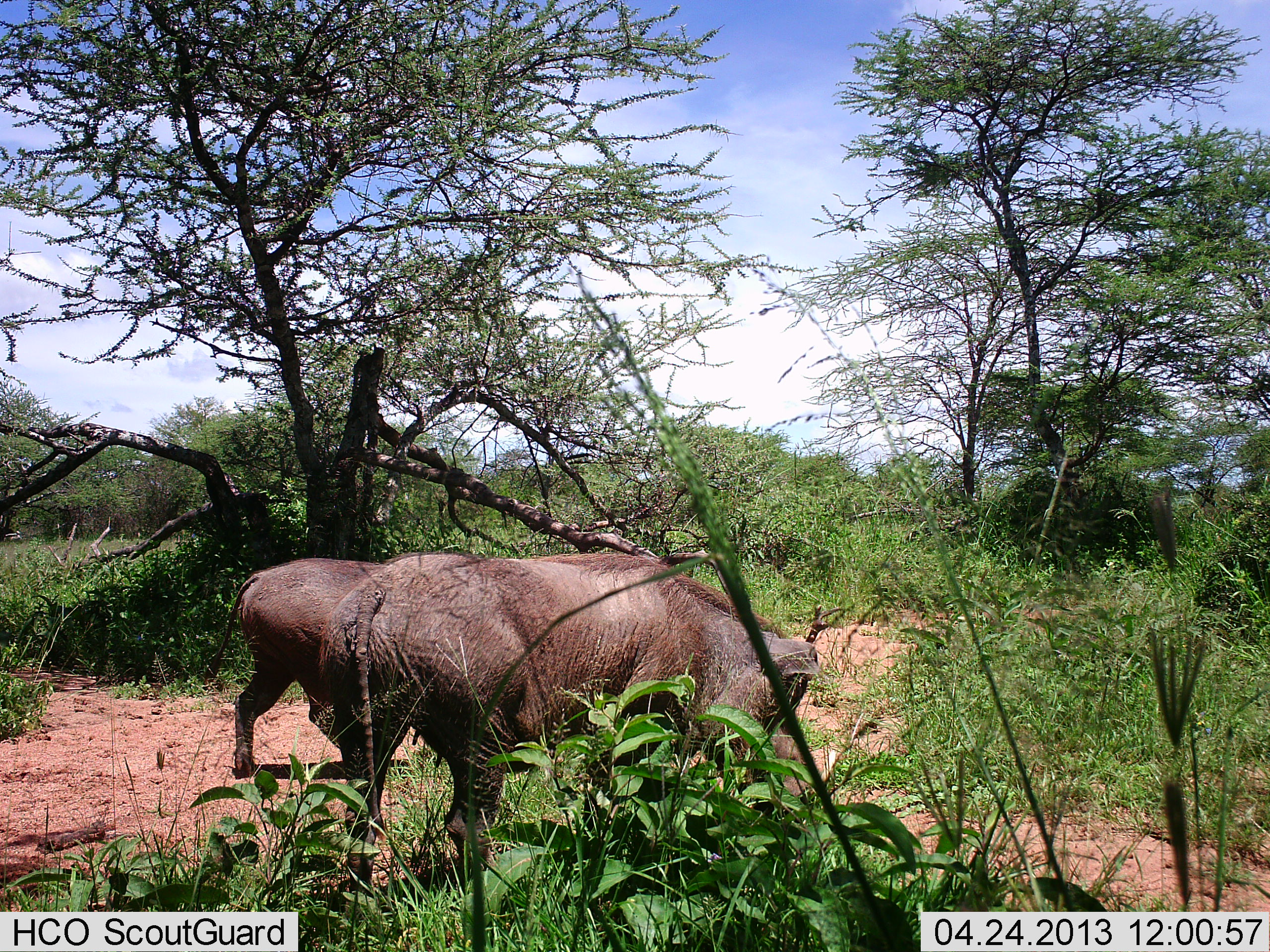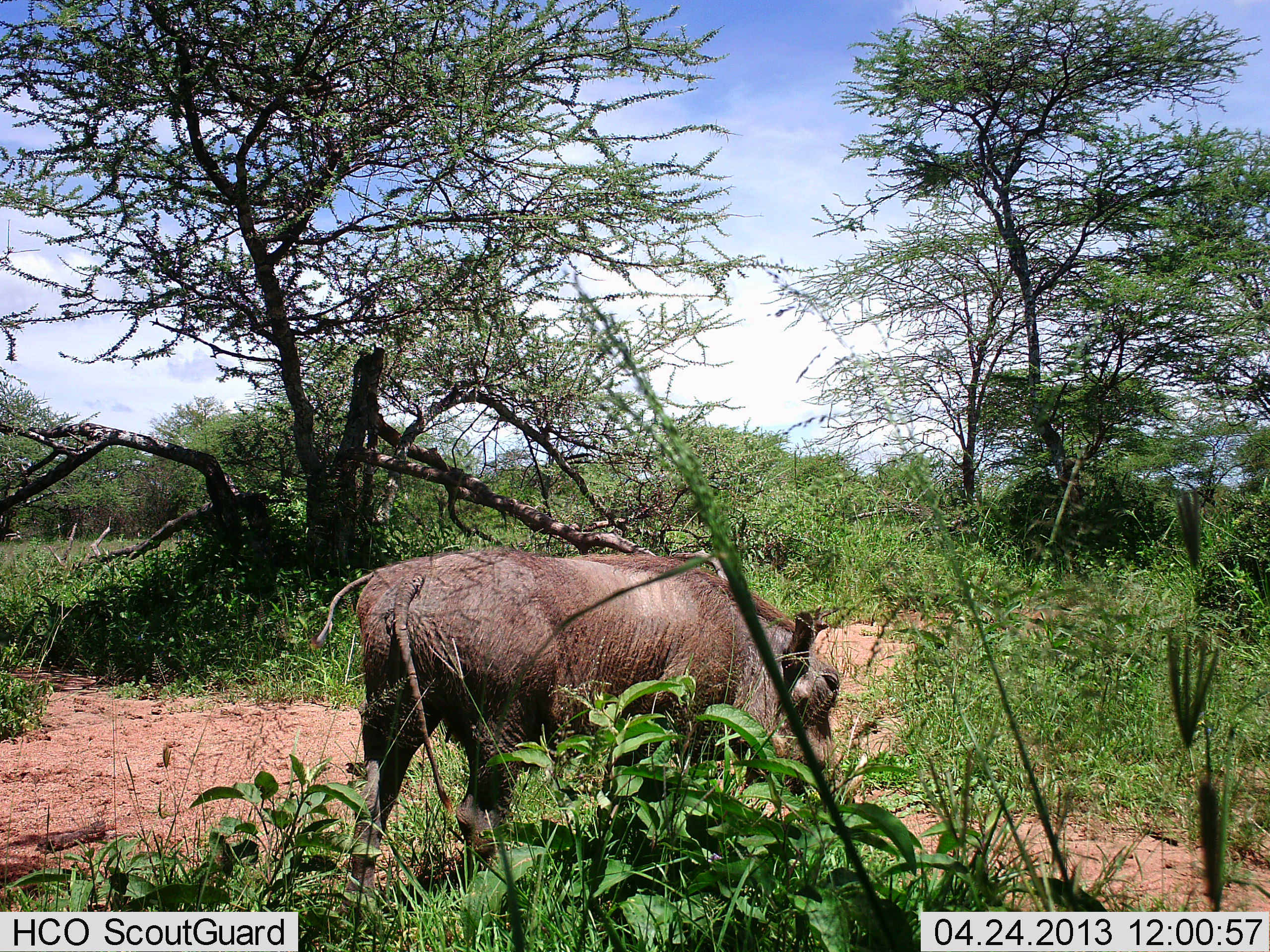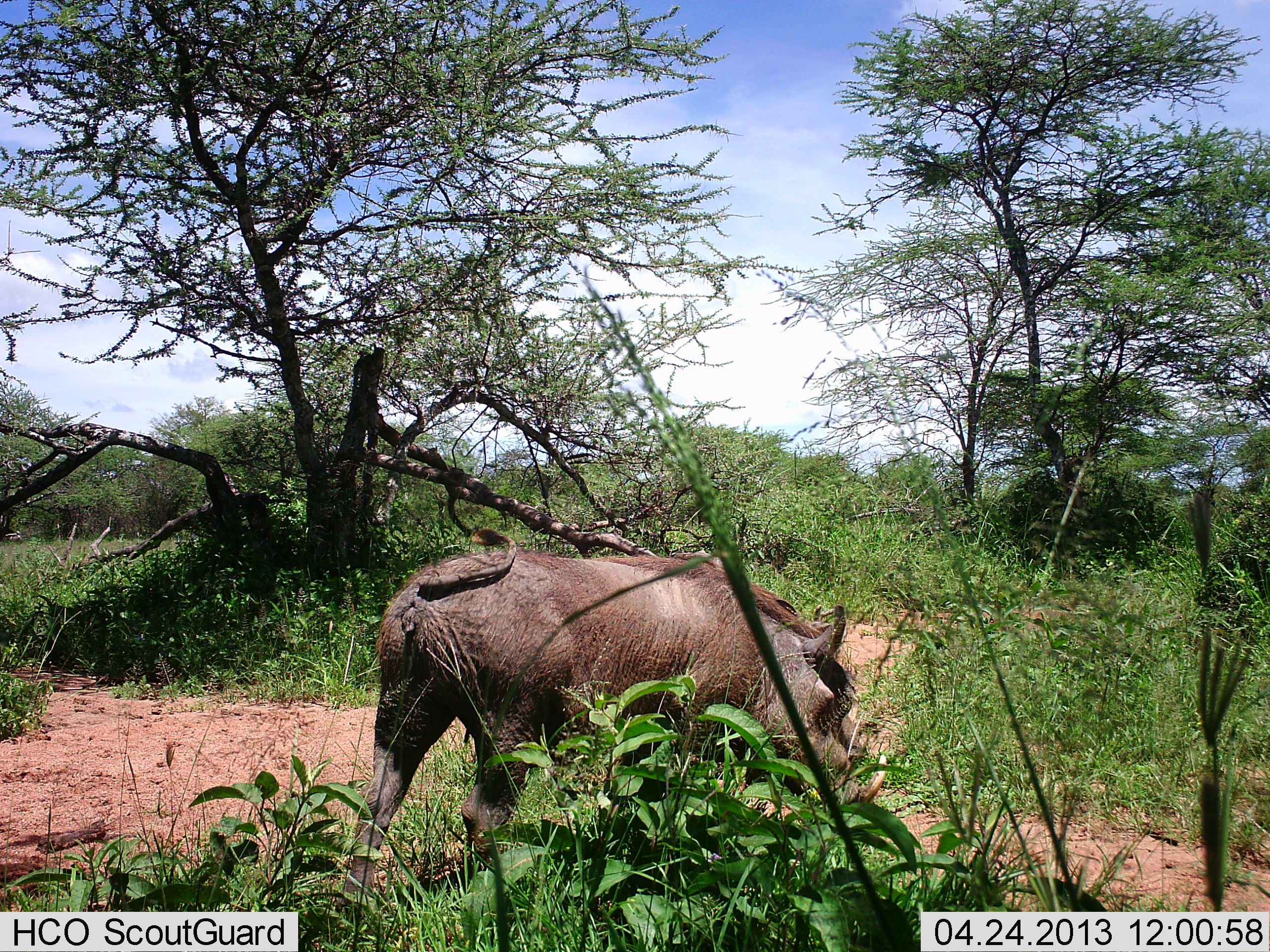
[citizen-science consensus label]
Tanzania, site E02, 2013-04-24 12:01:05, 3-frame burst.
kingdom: Animalia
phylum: Chordata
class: Mammalia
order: Artiodactyla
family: Suidae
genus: Phacochoerus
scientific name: Phacochoerus africanus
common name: warthog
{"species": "warthog (Phacochoerus africanus)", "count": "2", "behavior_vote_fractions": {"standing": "10%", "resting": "0%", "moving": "90%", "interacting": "0%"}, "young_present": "0%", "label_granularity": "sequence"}